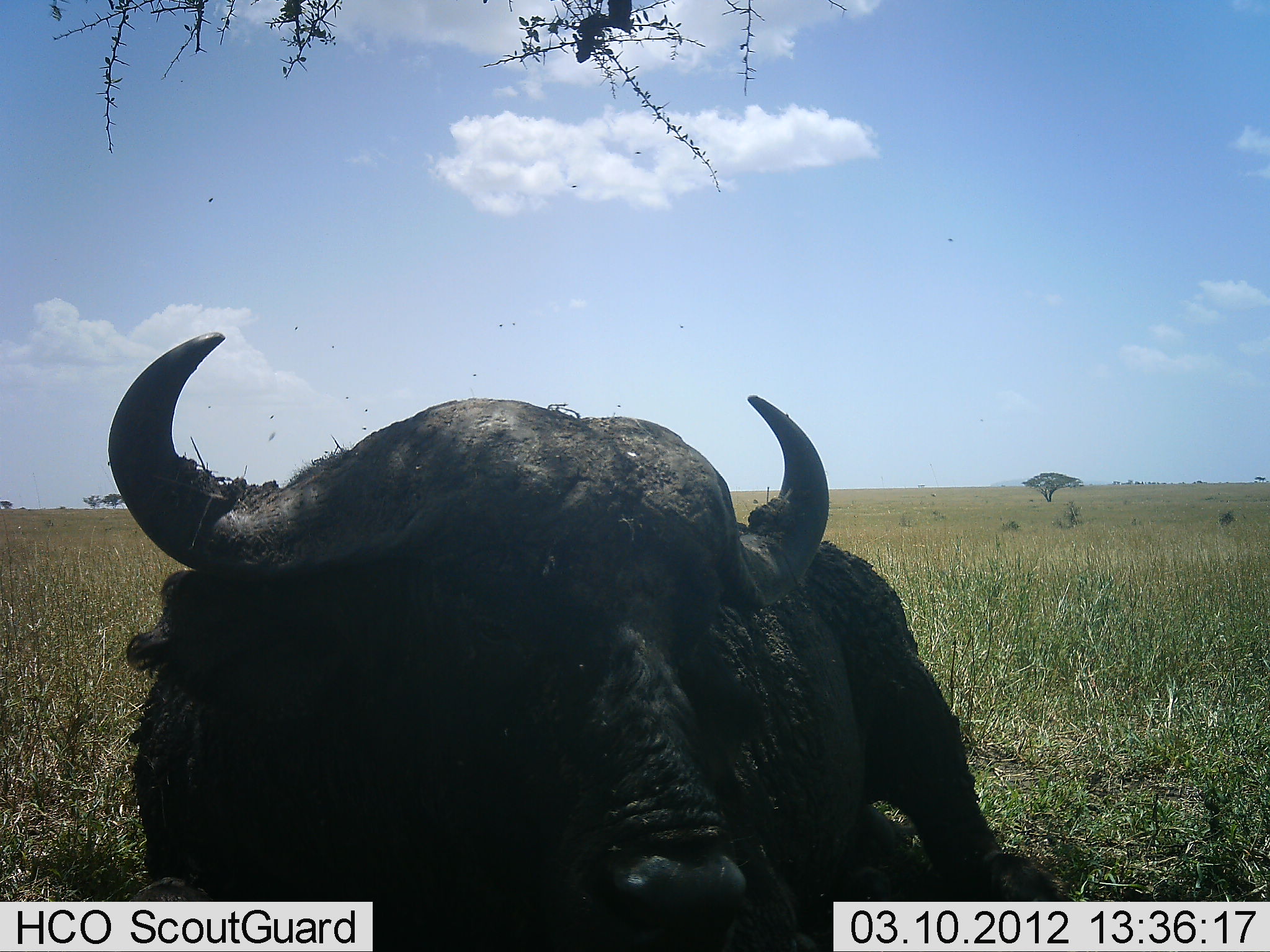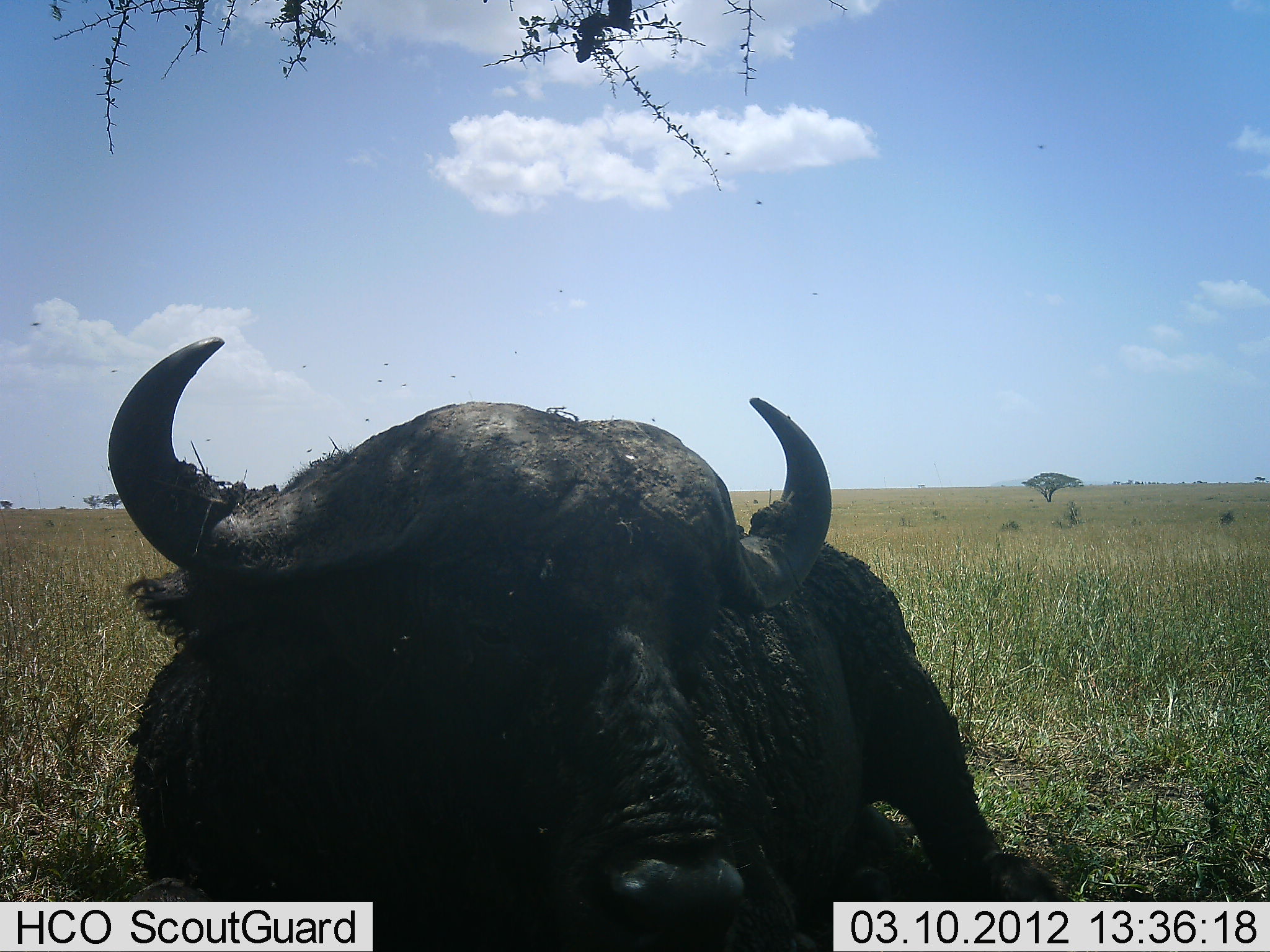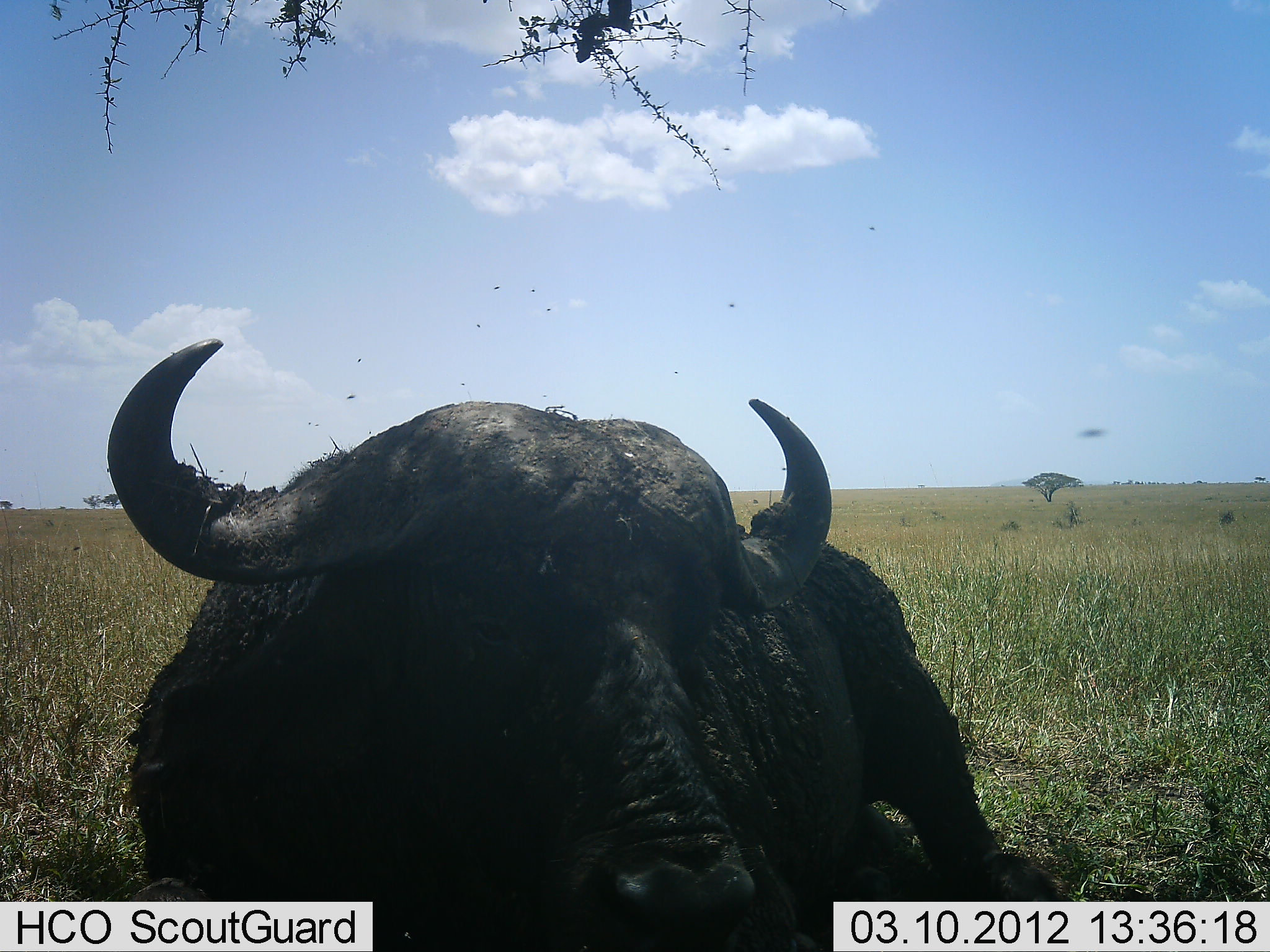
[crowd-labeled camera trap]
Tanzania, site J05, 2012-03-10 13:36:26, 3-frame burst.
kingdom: Animalia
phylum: Chordata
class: Mammalia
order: Artiodactyla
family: Bovidae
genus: Syncerus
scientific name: Syncerus caffer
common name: cape buffalo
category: buffalo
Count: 1.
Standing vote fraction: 15%.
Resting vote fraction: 85%.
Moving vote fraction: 0%.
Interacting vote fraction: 0%.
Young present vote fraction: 0%.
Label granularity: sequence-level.